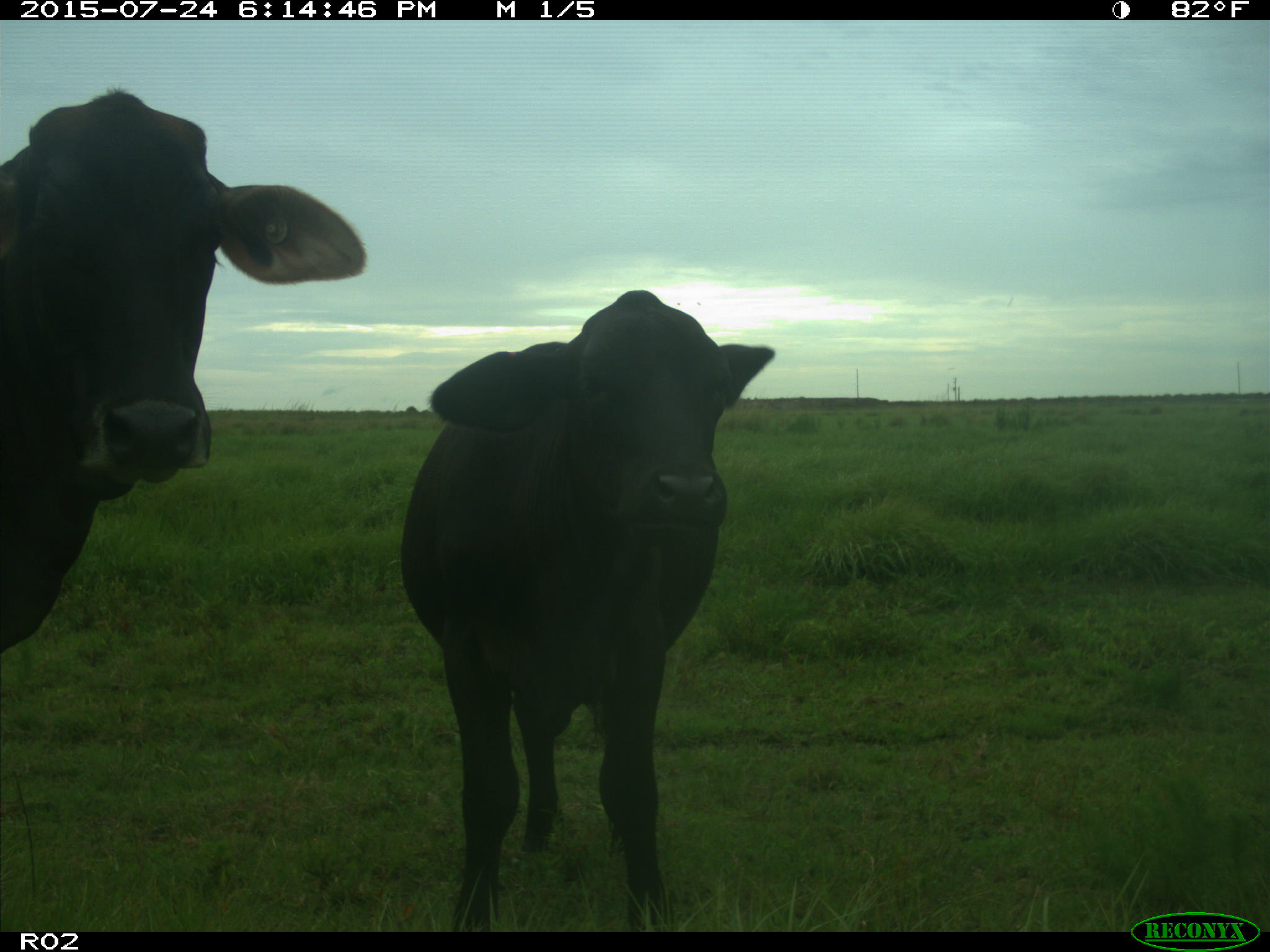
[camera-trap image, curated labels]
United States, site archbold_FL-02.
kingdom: Animalia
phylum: Chordata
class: Mammalia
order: Artiodactyla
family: Bovidae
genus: Bos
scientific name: Bos taurus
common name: domestic cow